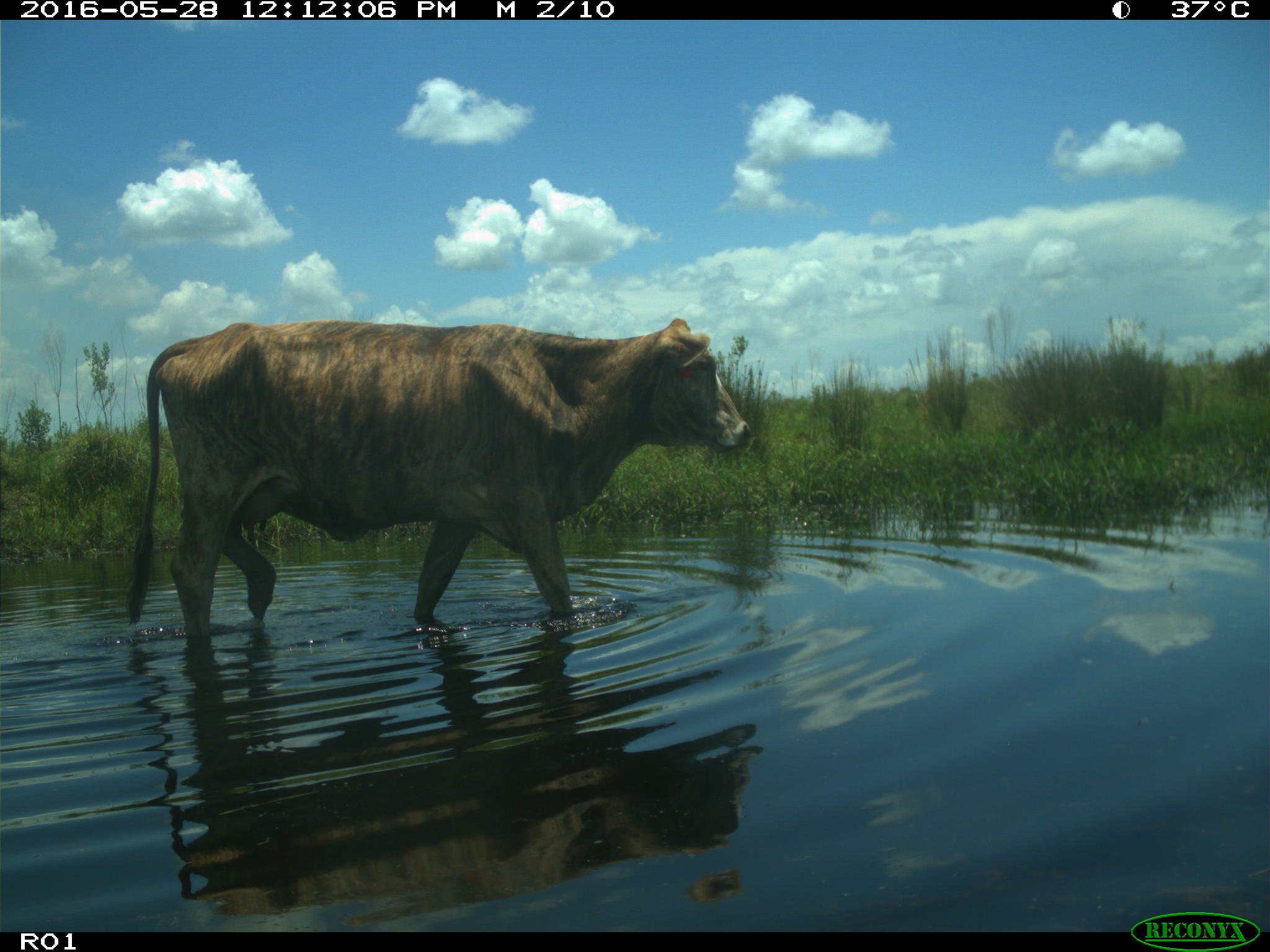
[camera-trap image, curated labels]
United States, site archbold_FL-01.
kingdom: Animalia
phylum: Chordata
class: Mammalia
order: Artiodactyla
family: Bovidae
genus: Bos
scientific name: Bos taurus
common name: domestic cow